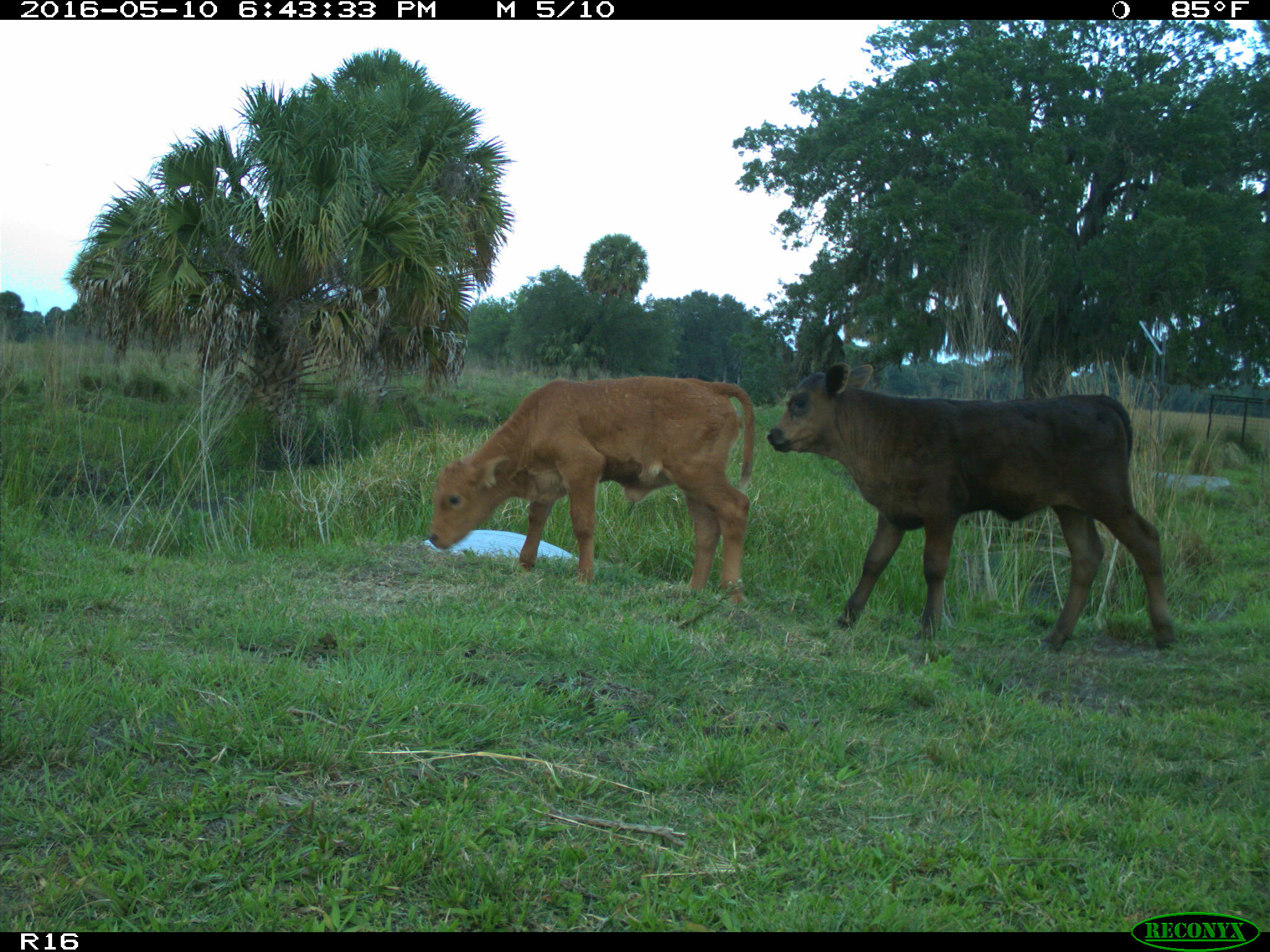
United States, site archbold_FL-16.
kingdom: Animalia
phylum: Chordata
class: Mammalia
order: Artiodactyla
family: Bovidae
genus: Bos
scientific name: Bos taurus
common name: domestic cow